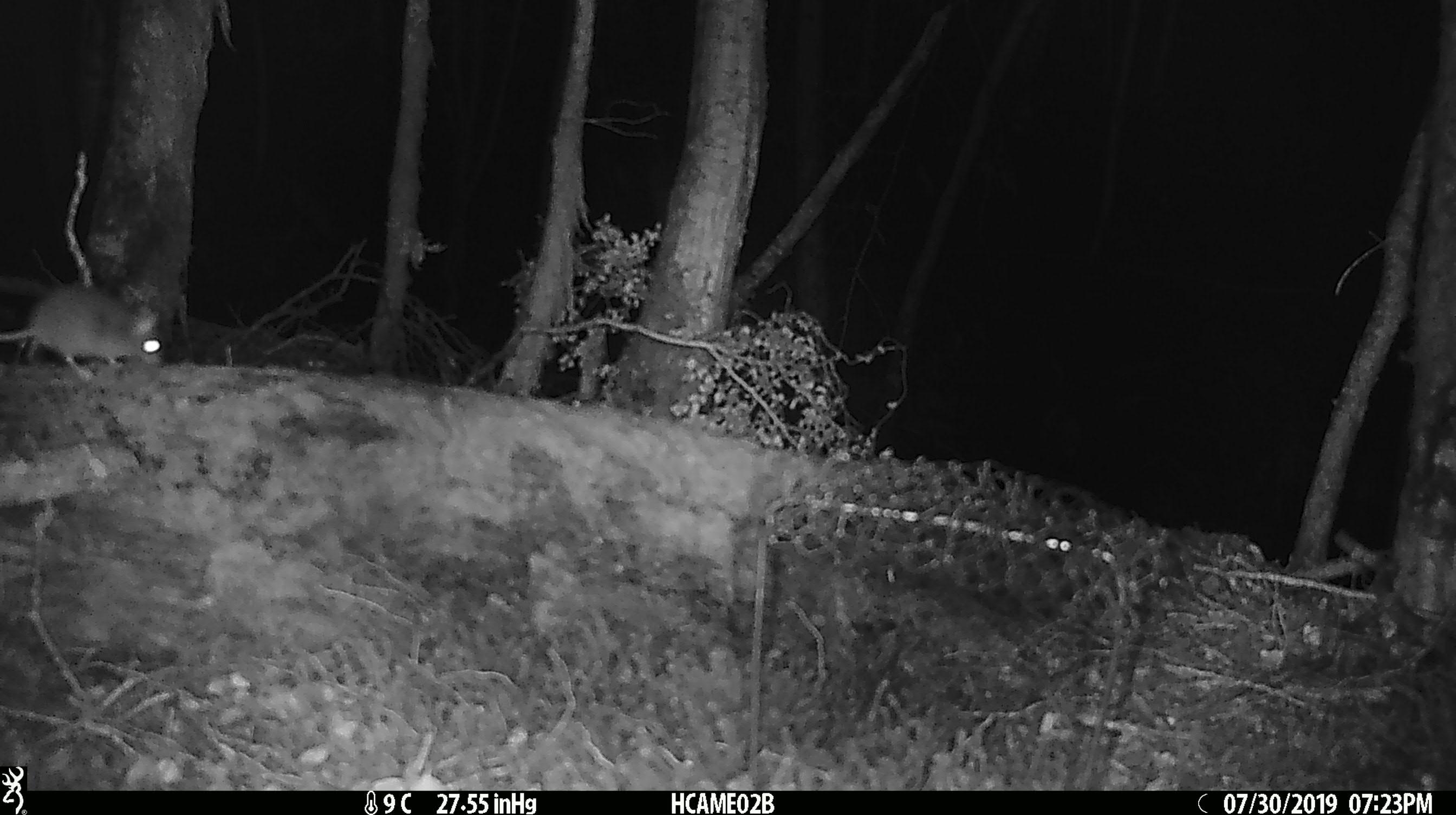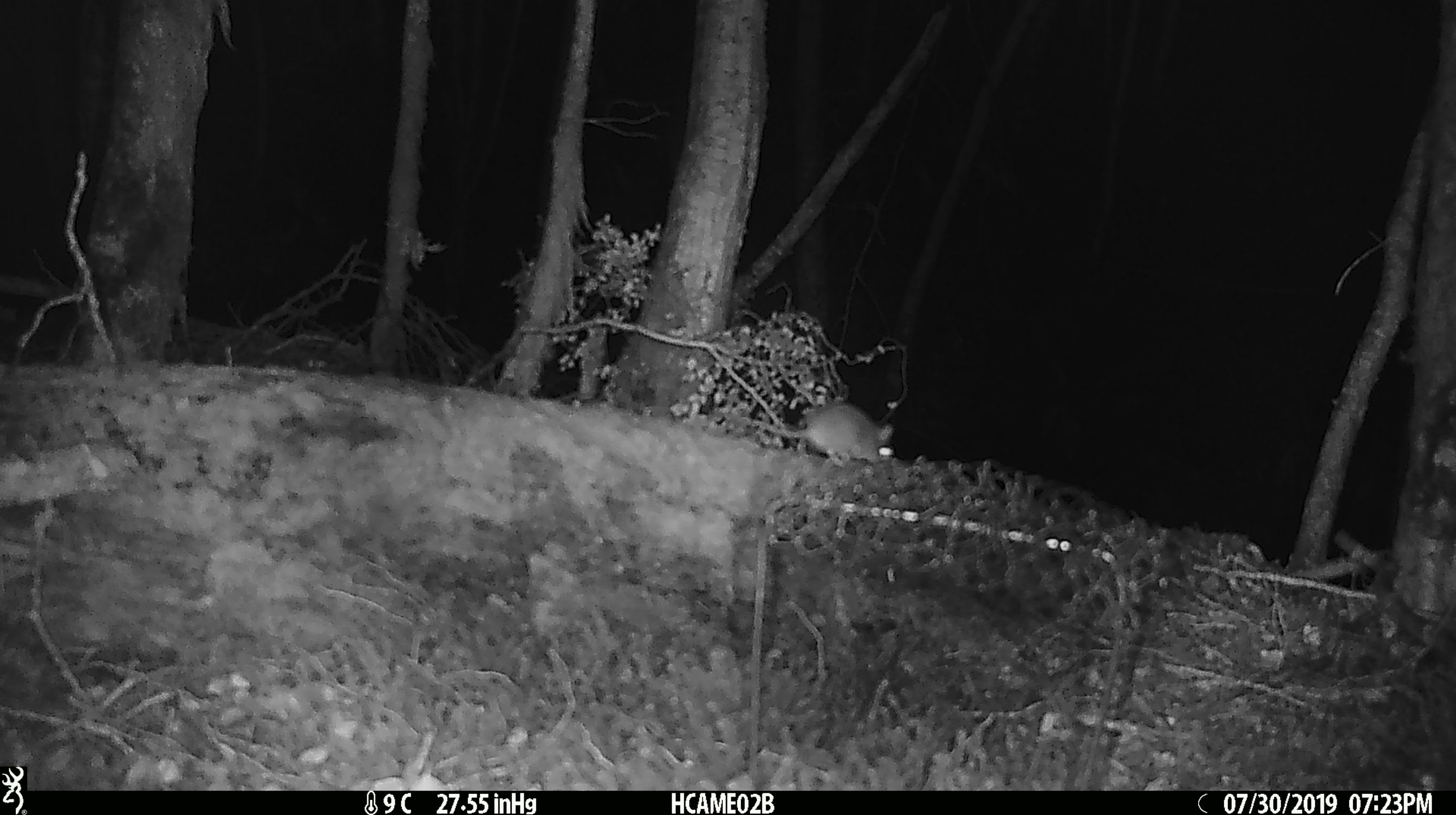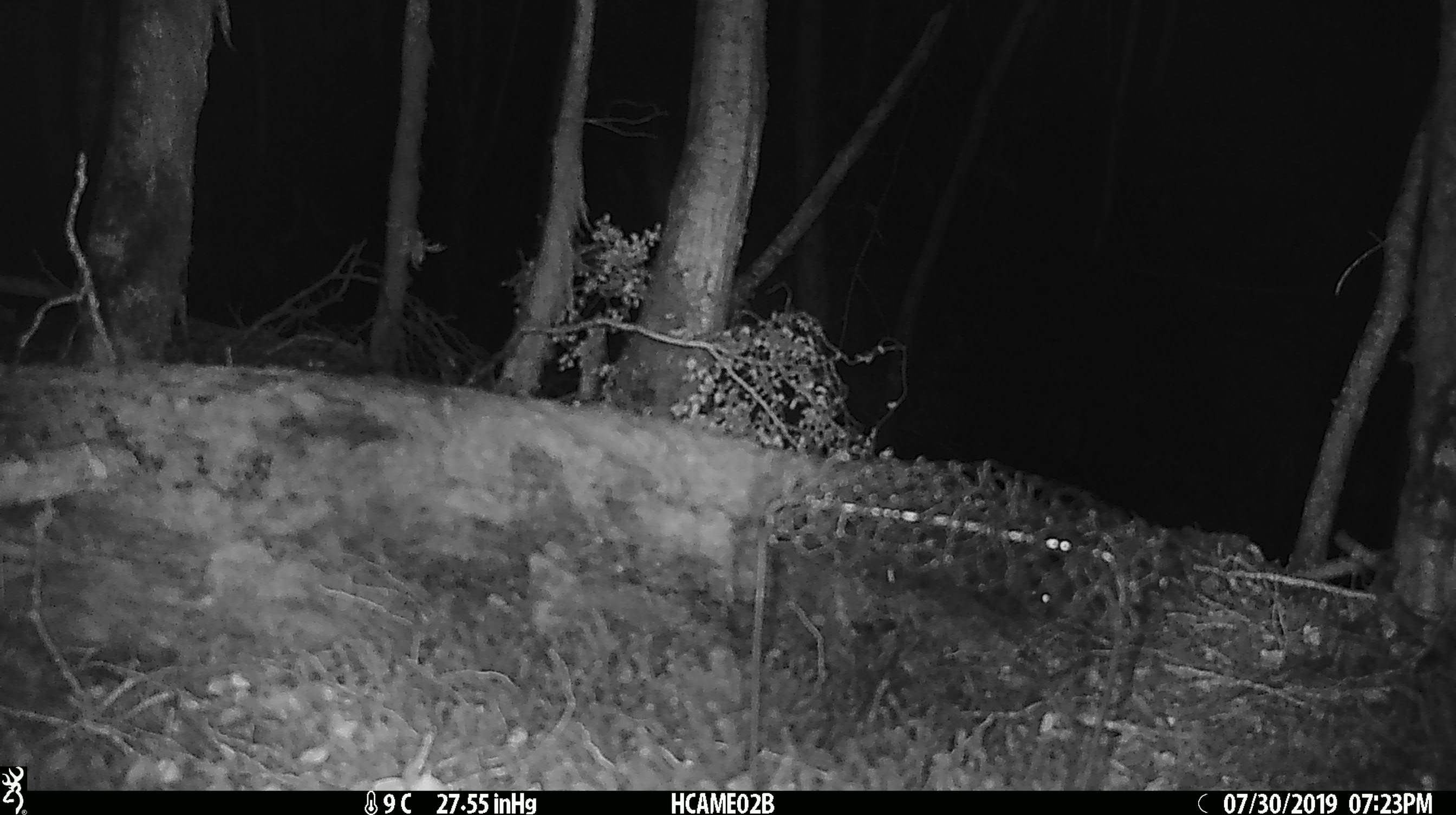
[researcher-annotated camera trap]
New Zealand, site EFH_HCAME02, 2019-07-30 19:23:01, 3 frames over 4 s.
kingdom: Animalia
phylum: Chordata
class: Mammalia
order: Rodentia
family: Muridae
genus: Mus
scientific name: Mus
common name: mouse